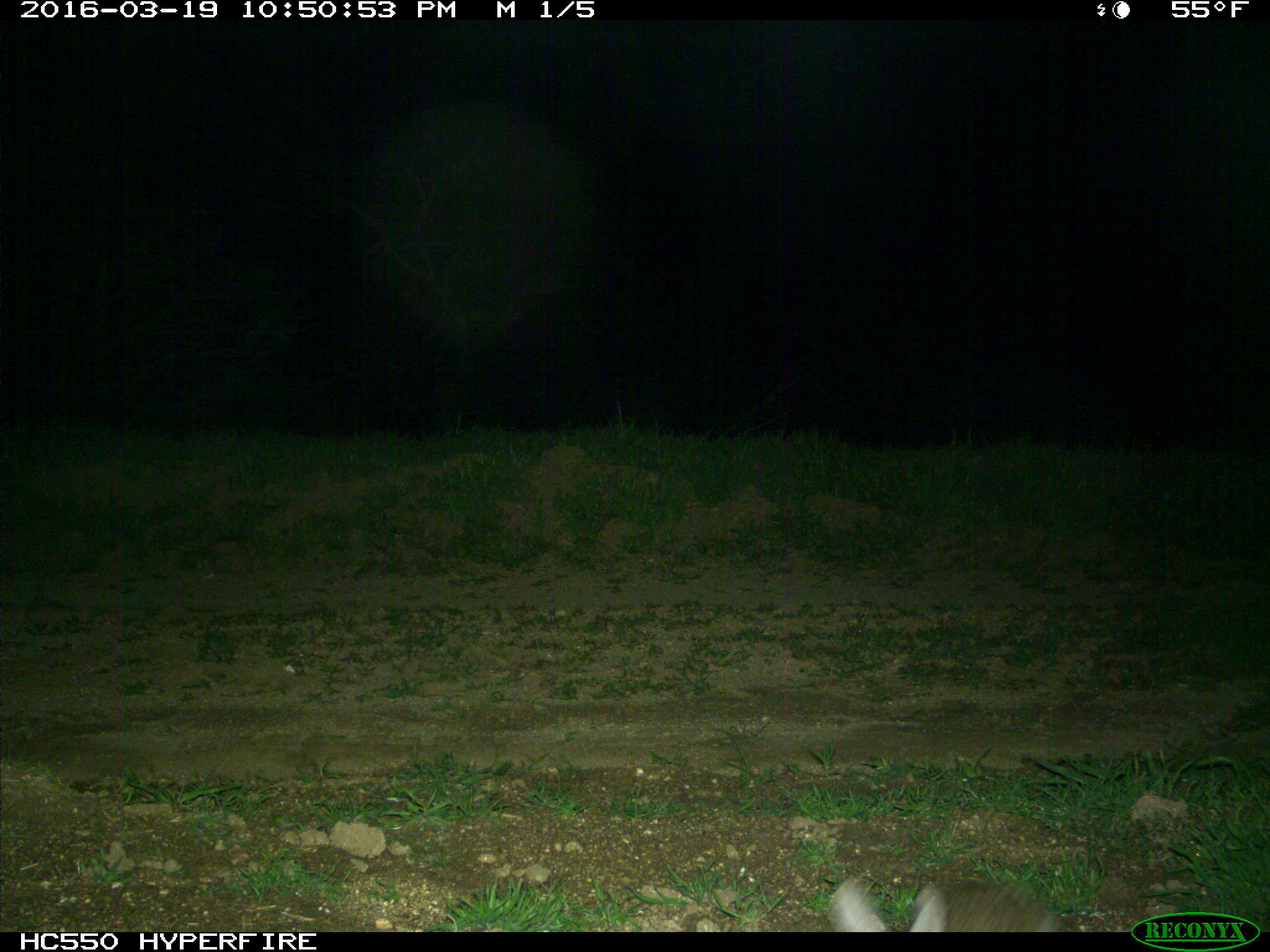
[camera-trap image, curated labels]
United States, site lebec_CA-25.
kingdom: Animalia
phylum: Chordata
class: Mammalia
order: Lagomorpha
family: Leporidae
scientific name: Leporidae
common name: rabbits and hares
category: unidentified rabbit